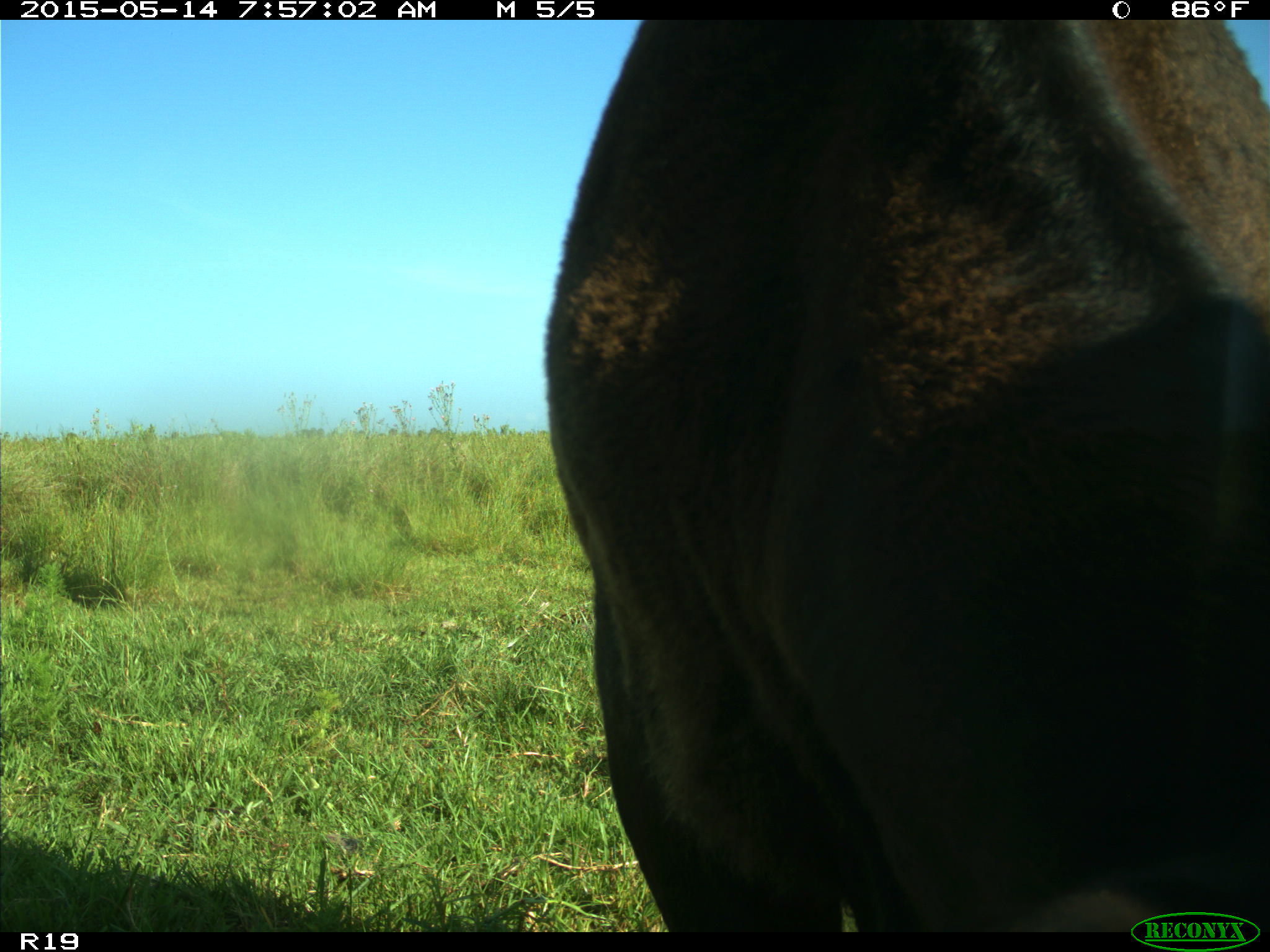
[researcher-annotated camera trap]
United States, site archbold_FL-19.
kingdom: Animalia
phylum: Chordata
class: Mammalia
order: Artiodactyla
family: Bovidae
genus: Bos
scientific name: Bos taurus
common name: domestic cow